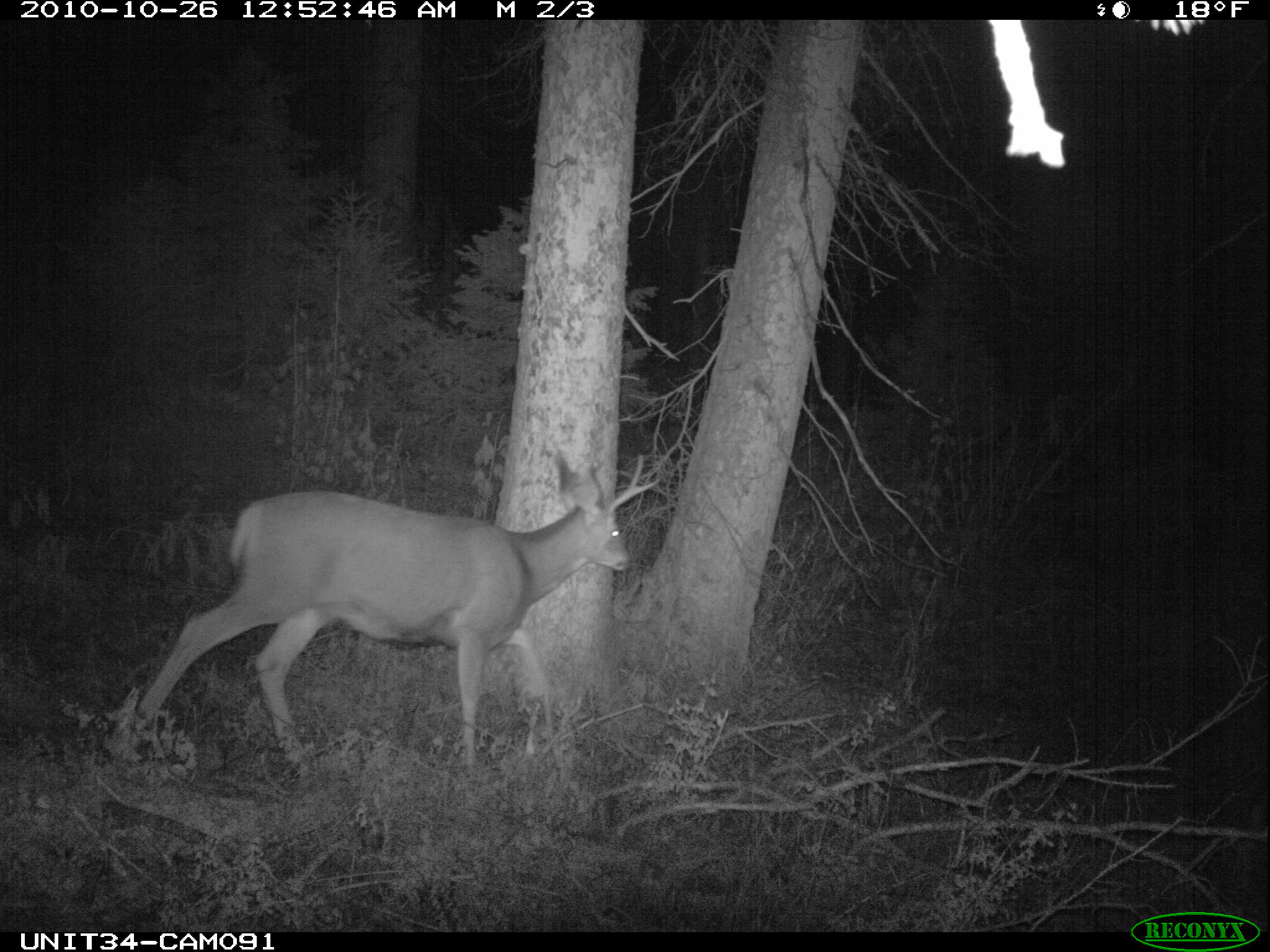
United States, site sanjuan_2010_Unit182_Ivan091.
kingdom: Animalia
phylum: Chordata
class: Mammalia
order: Artiodactyla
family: Cervidae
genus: Odocoileus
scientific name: Odocoileus hemionus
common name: mule deer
Odocoileus hemionus (mule deer).